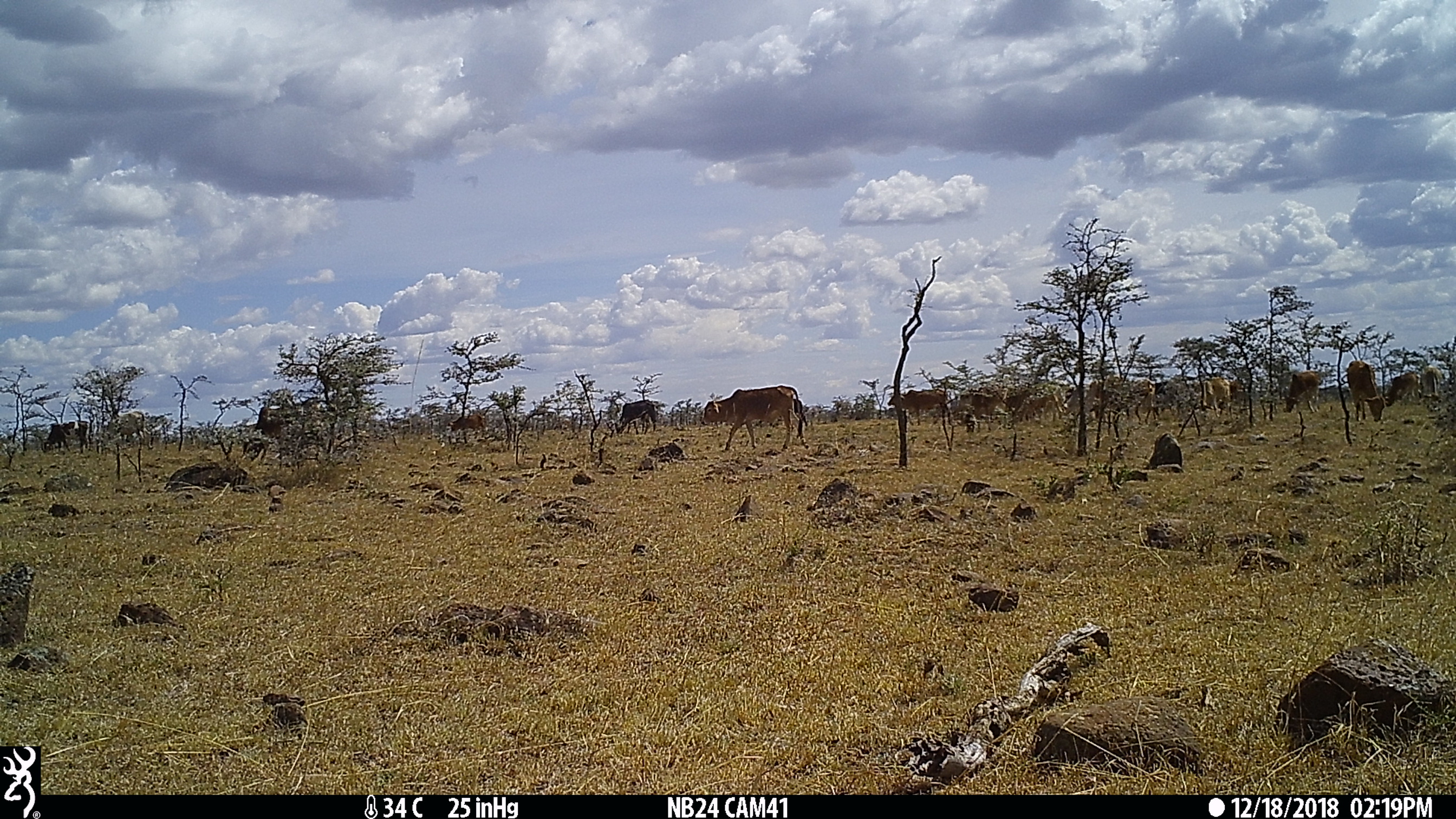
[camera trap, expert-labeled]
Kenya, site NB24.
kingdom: Animalia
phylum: Chordata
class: Mammalia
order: Artiodactyla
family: Bovidae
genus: Bos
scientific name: Bos taurus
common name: cattle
Cattle (Bos taurus).